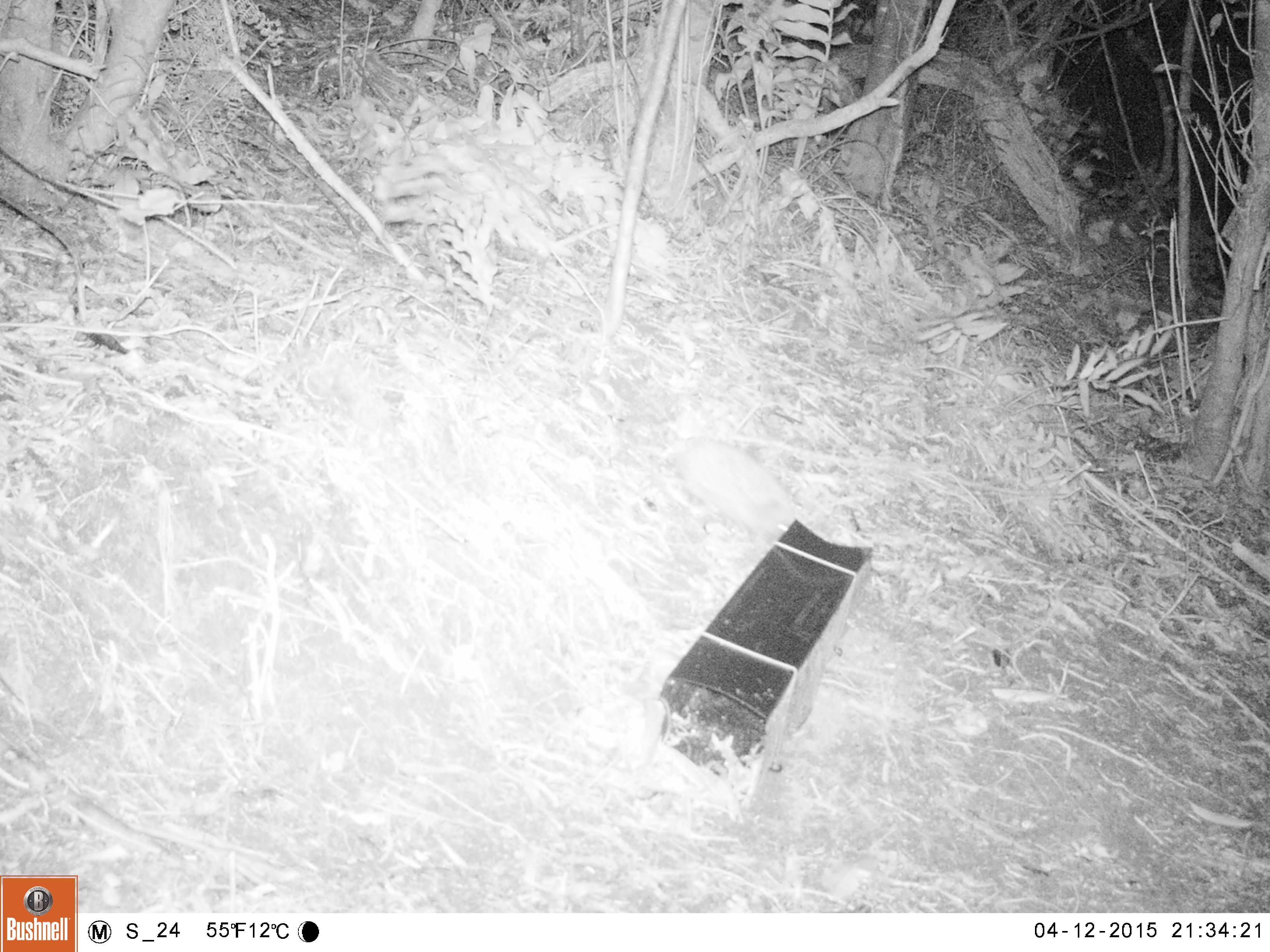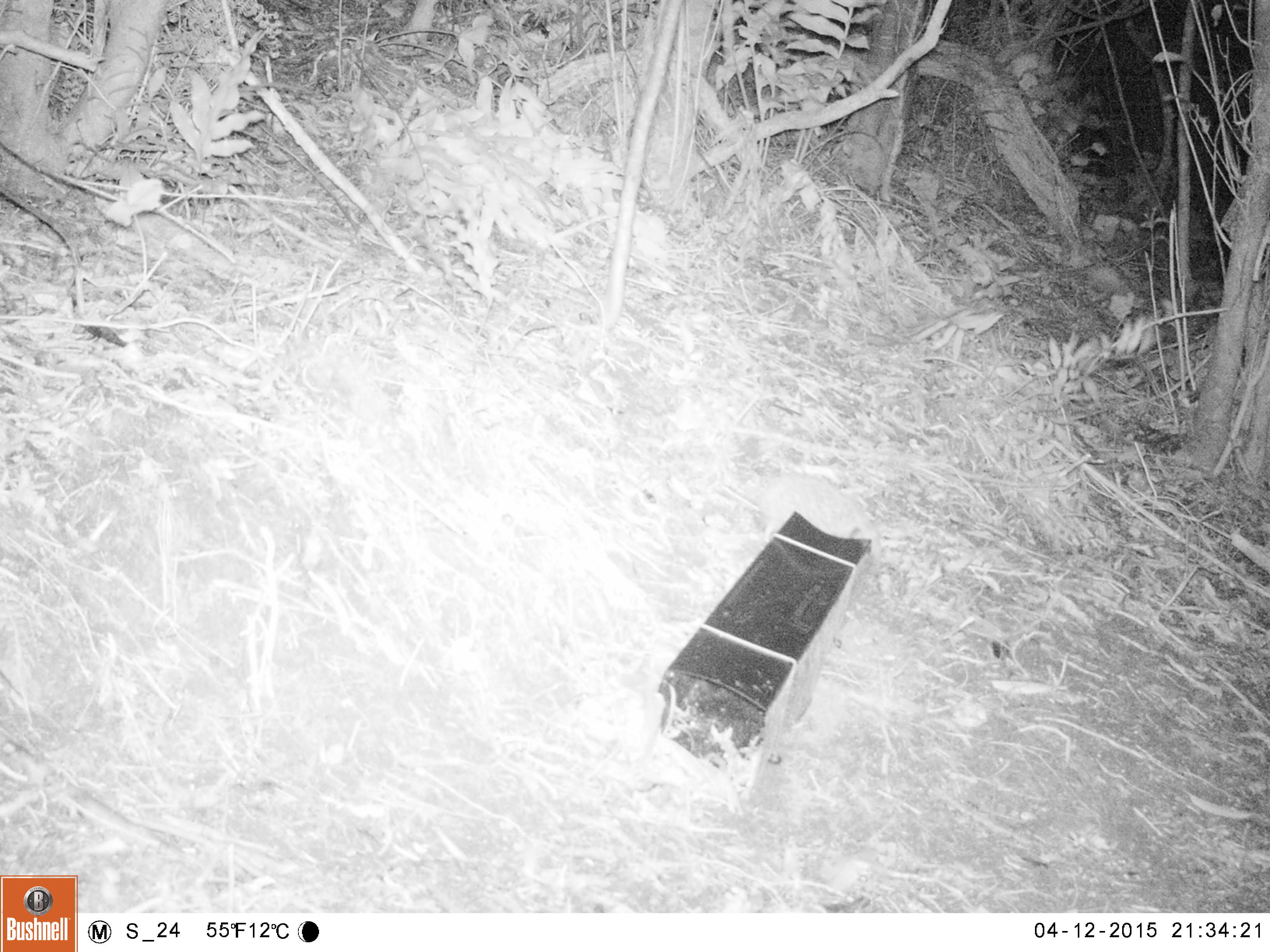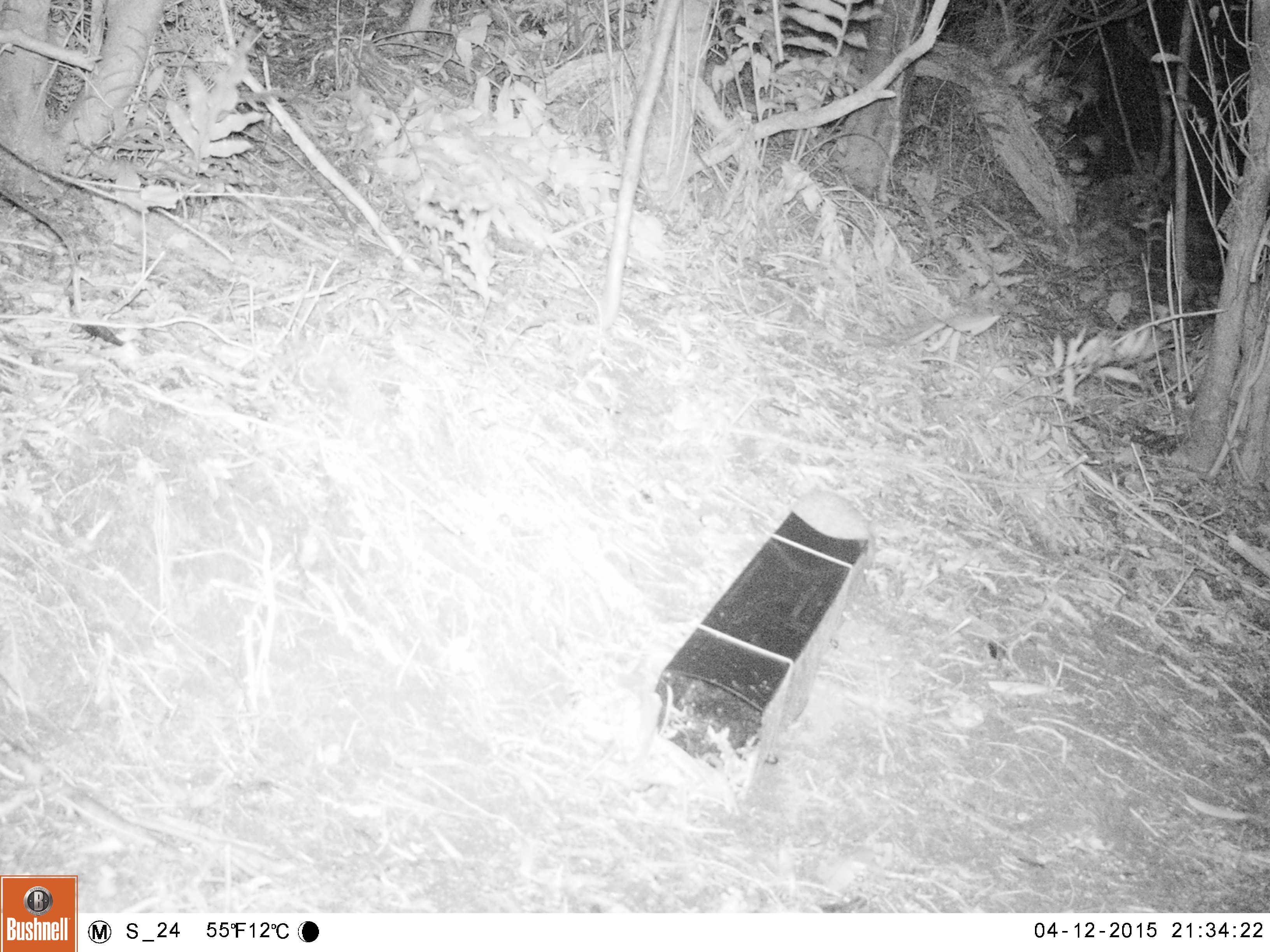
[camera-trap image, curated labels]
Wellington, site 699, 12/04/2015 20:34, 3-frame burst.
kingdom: Animalia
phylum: Chordata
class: Mammalia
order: Eulipotyphla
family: Erinaceidae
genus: Erinaceus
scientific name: Erinaceus europaeus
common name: hedgehog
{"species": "hedgehog (Erinaceus europaeus)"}